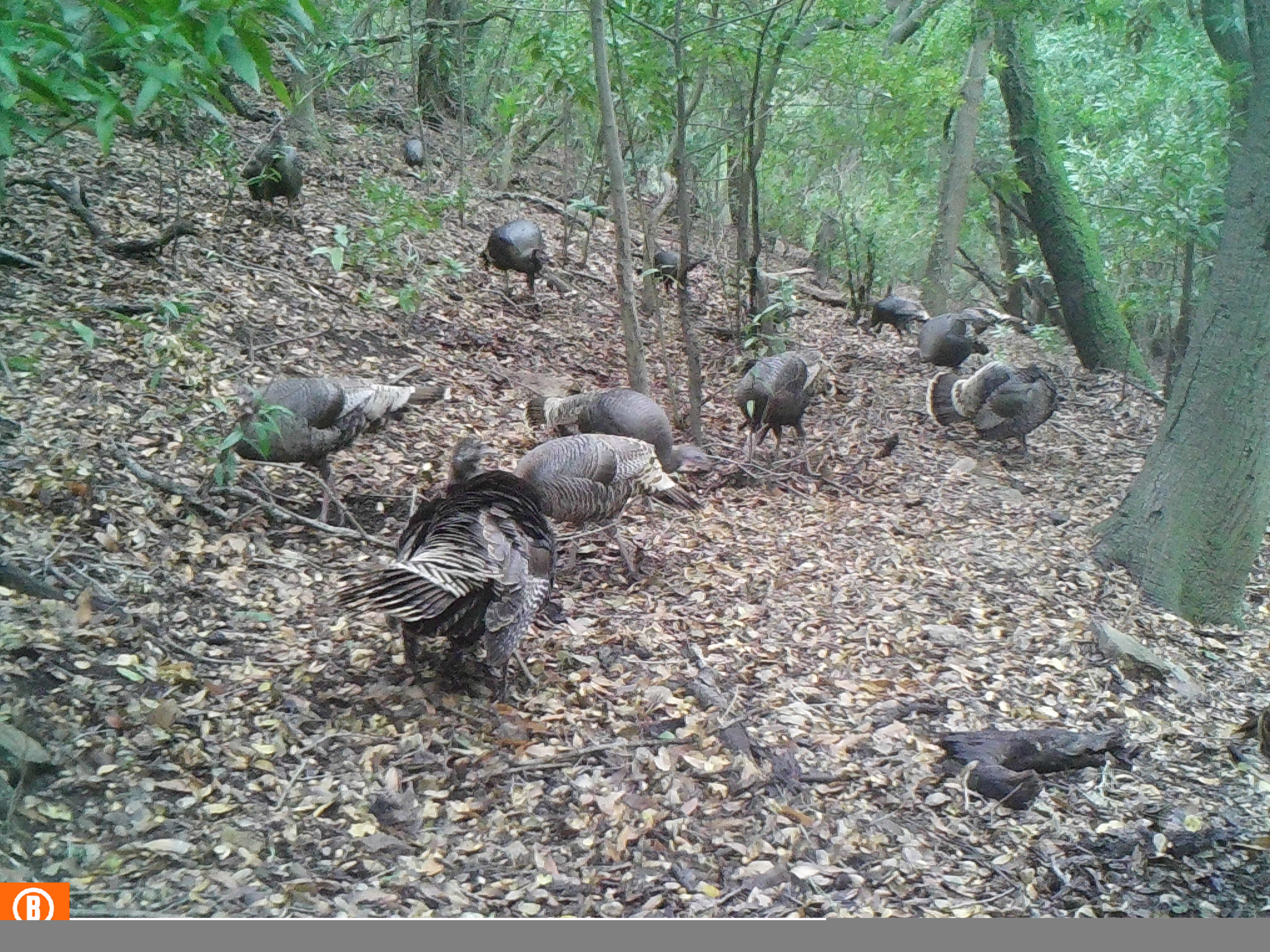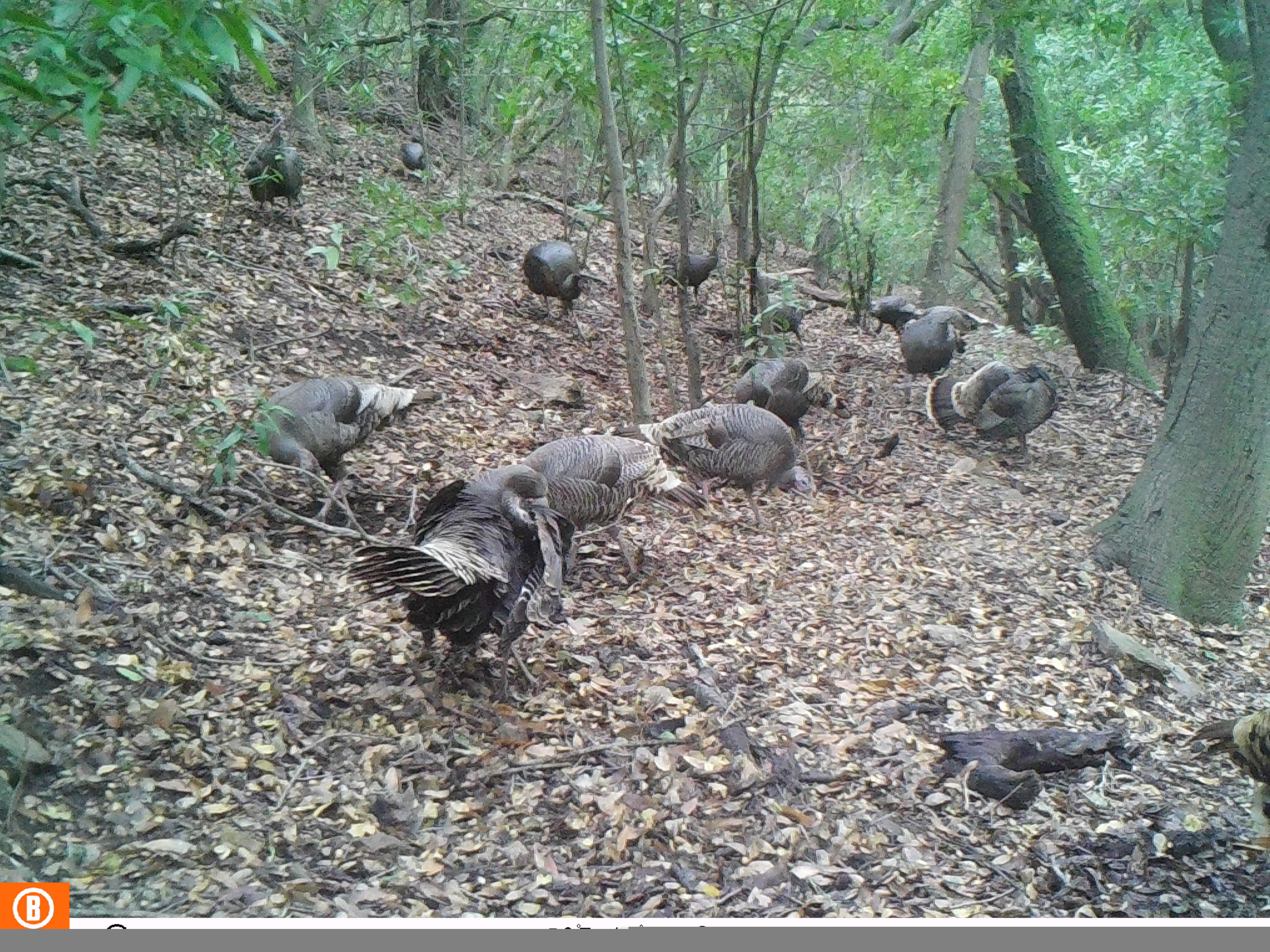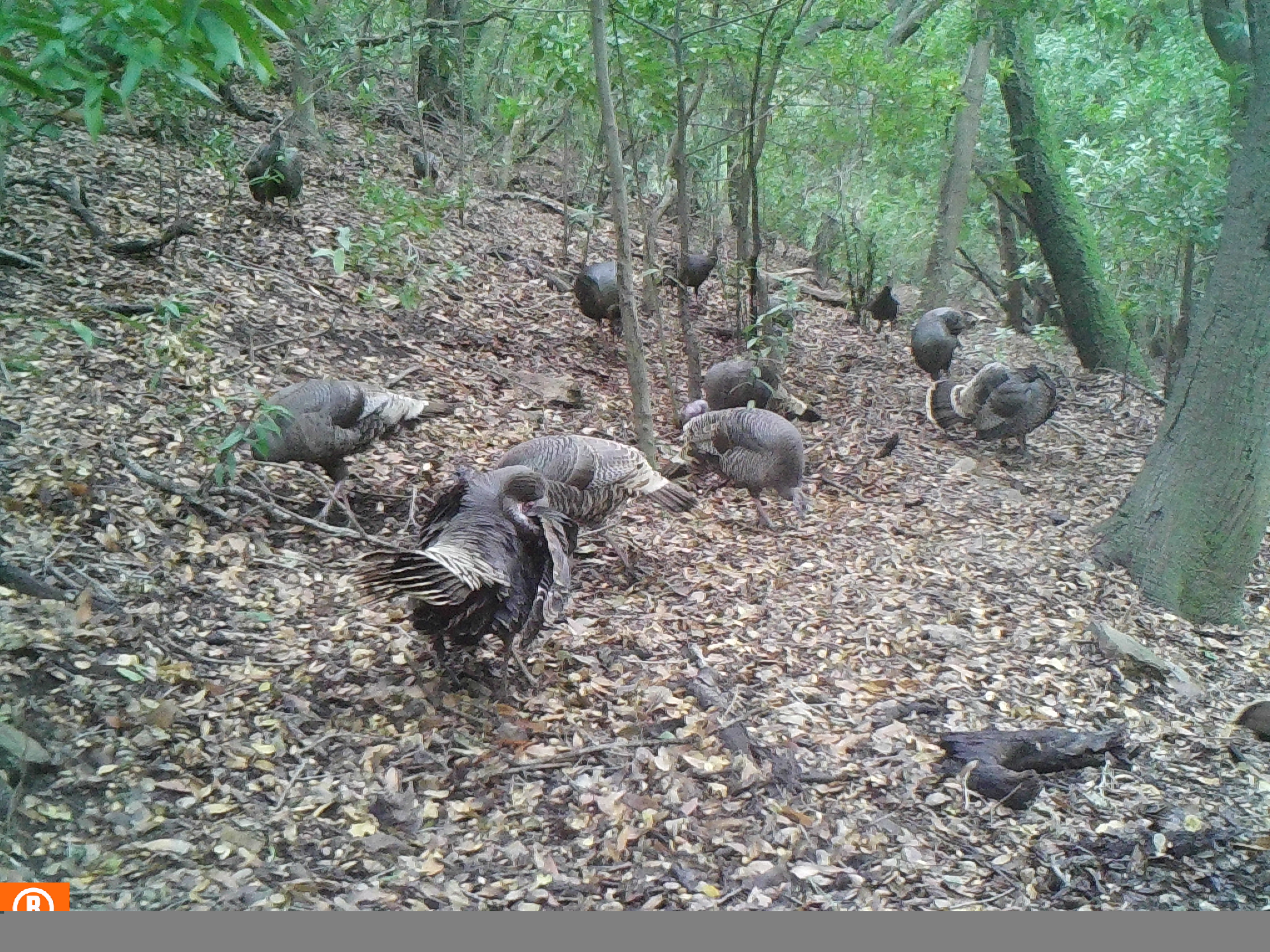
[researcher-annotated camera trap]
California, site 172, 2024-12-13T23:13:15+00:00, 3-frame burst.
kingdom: Animalia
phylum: Chordata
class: Aves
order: Galliformes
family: Phasianidae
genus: Meleagris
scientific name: Meleagris gallopavo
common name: turkey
Turkey (Meleagris gallopavo).